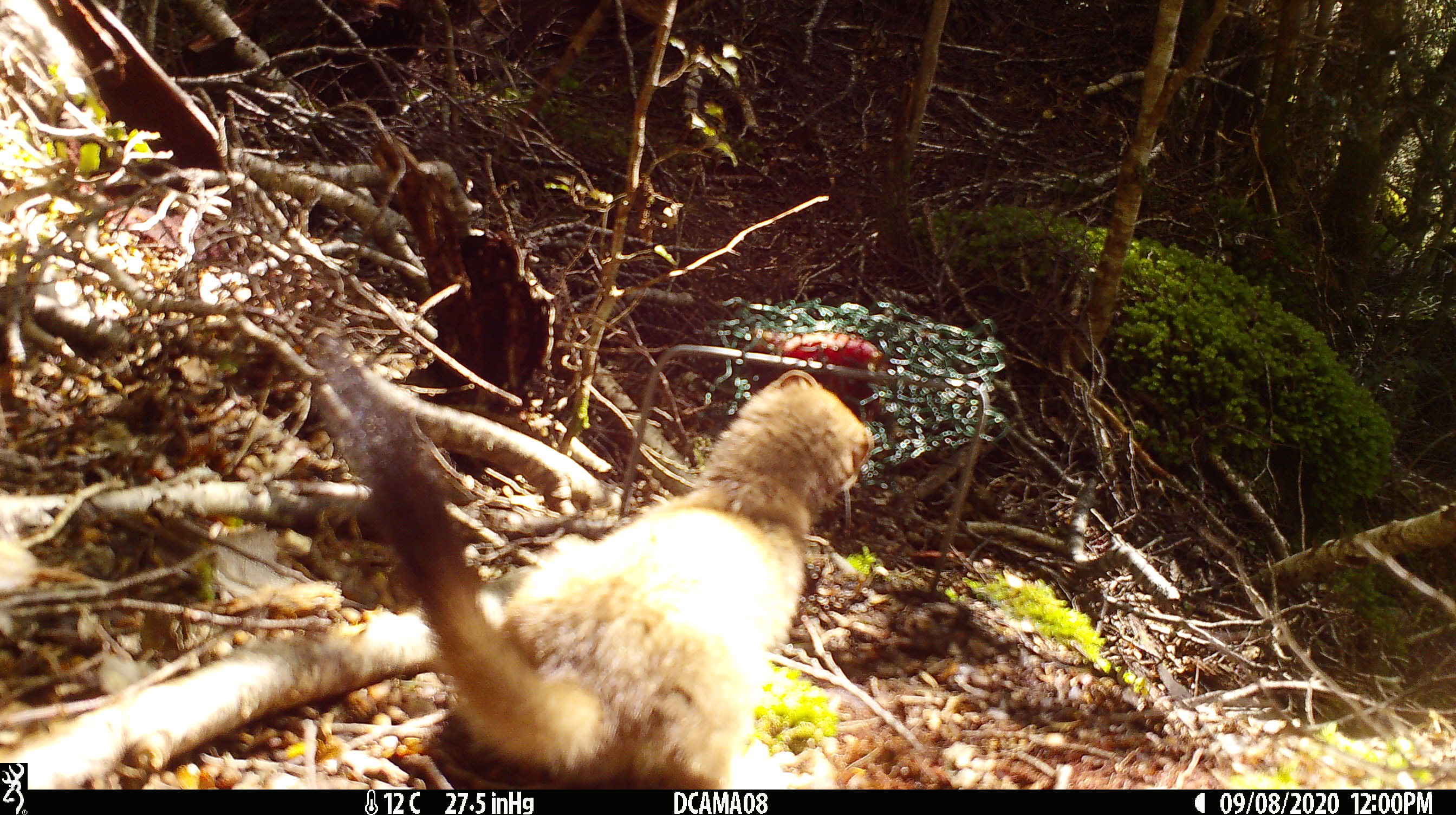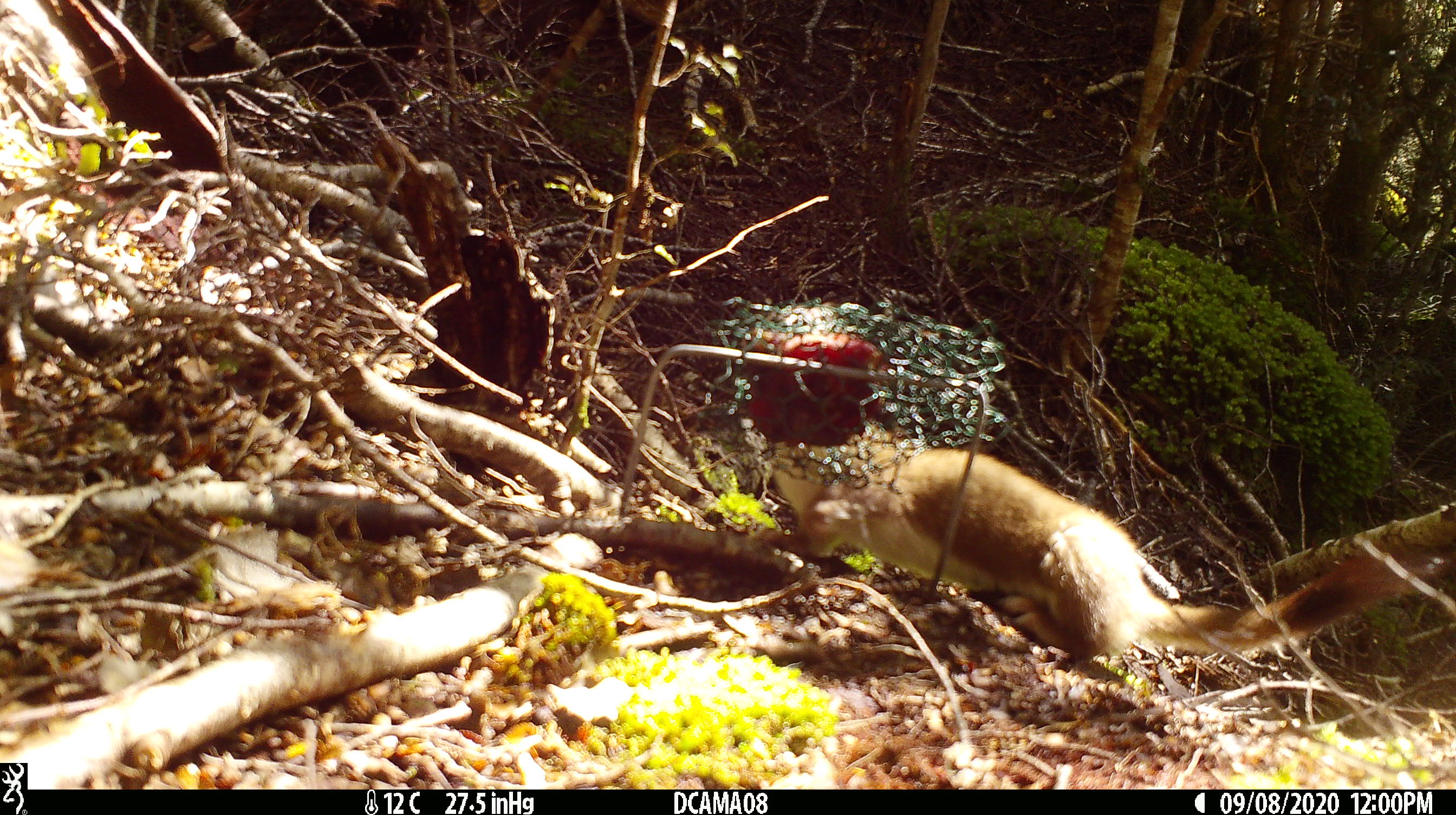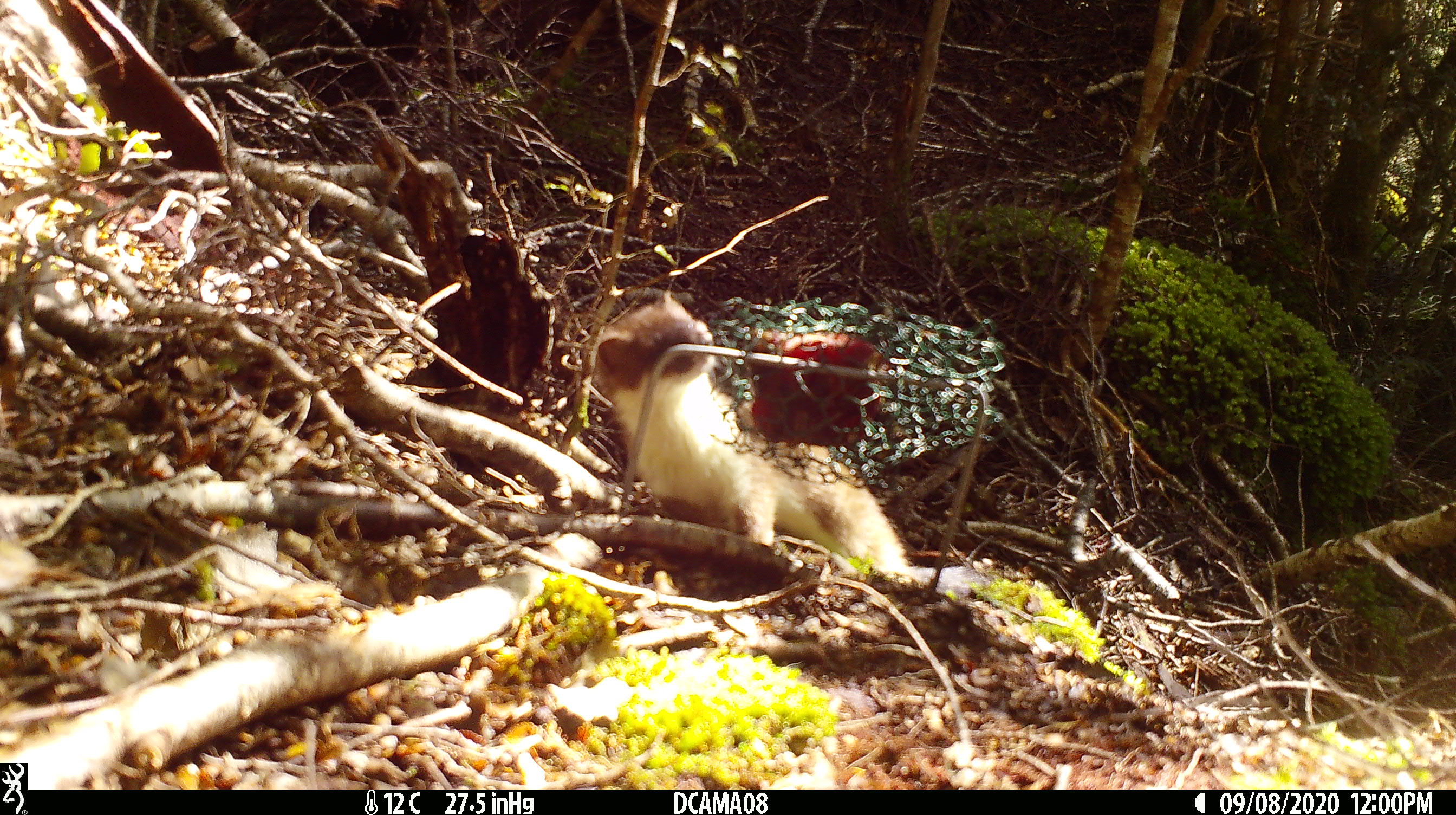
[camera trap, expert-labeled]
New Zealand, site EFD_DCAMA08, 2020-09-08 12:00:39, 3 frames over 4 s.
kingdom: Animalia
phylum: Chordata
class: Mammalia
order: Carnivora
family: Mustelidae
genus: Mustela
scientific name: Mustela erminea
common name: stoat